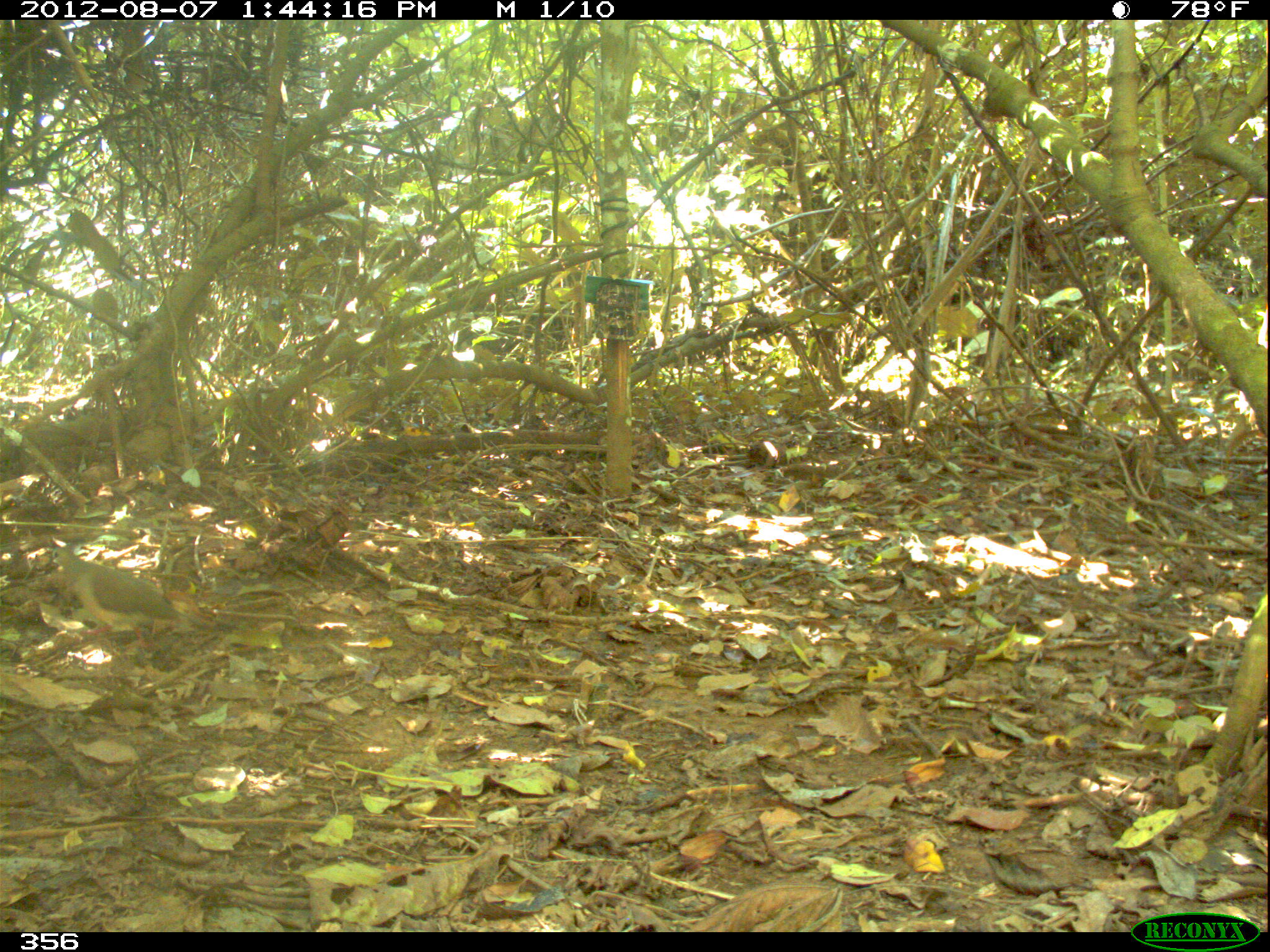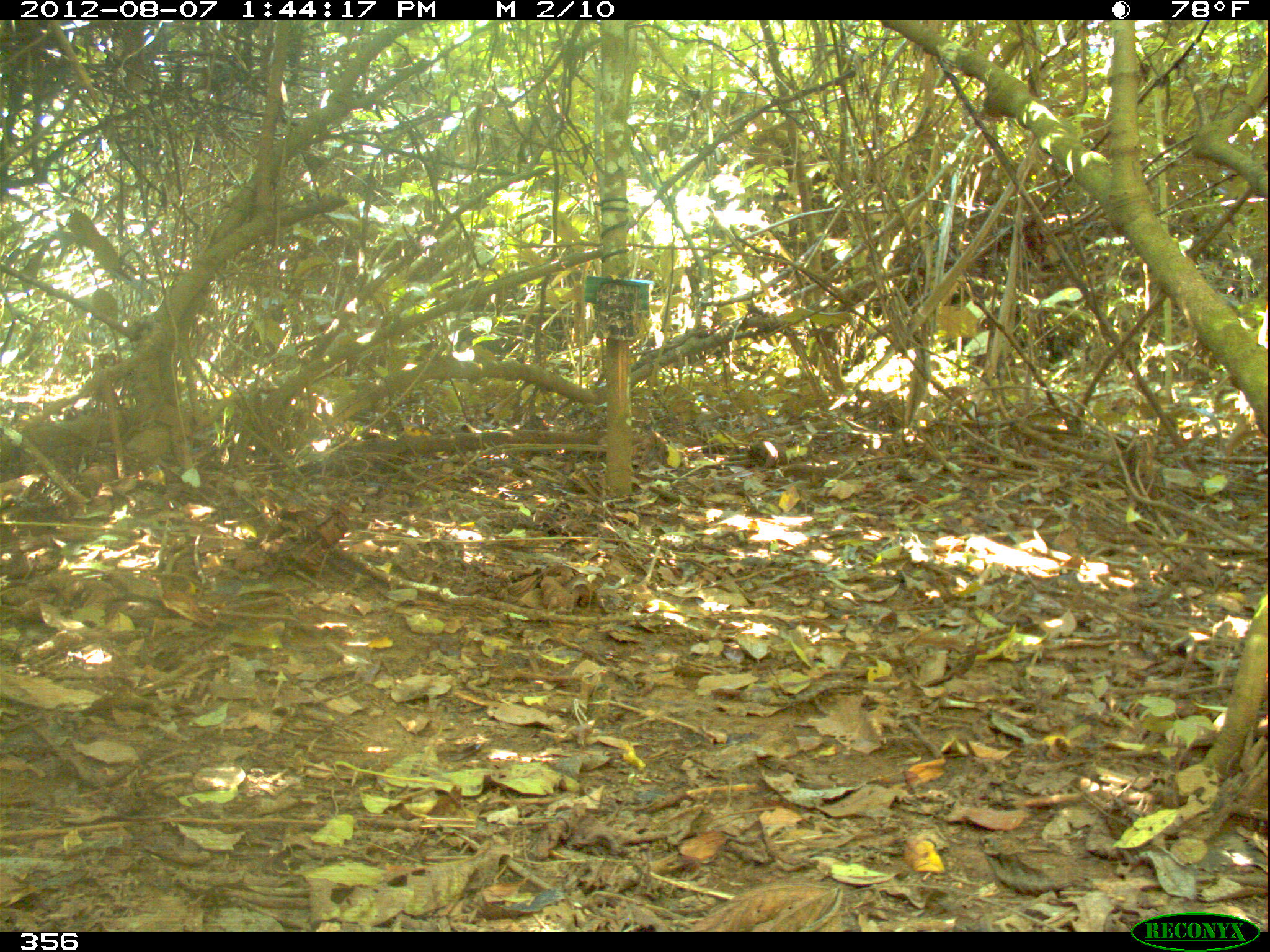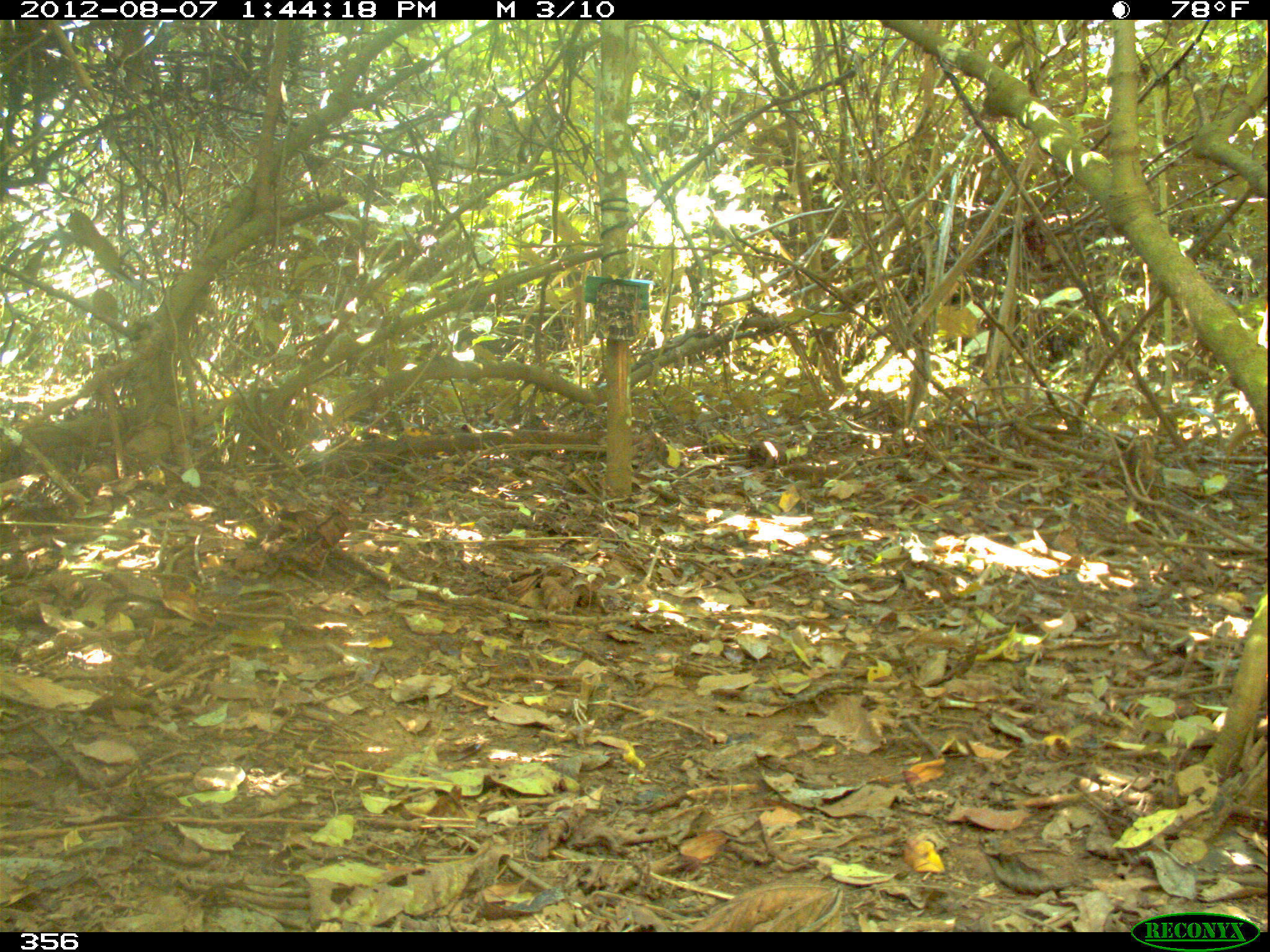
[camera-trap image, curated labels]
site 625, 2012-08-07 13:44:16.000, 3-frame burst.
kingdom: Animalia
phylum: Chordata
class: Aves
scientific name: Aves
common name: bird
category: unknown bird